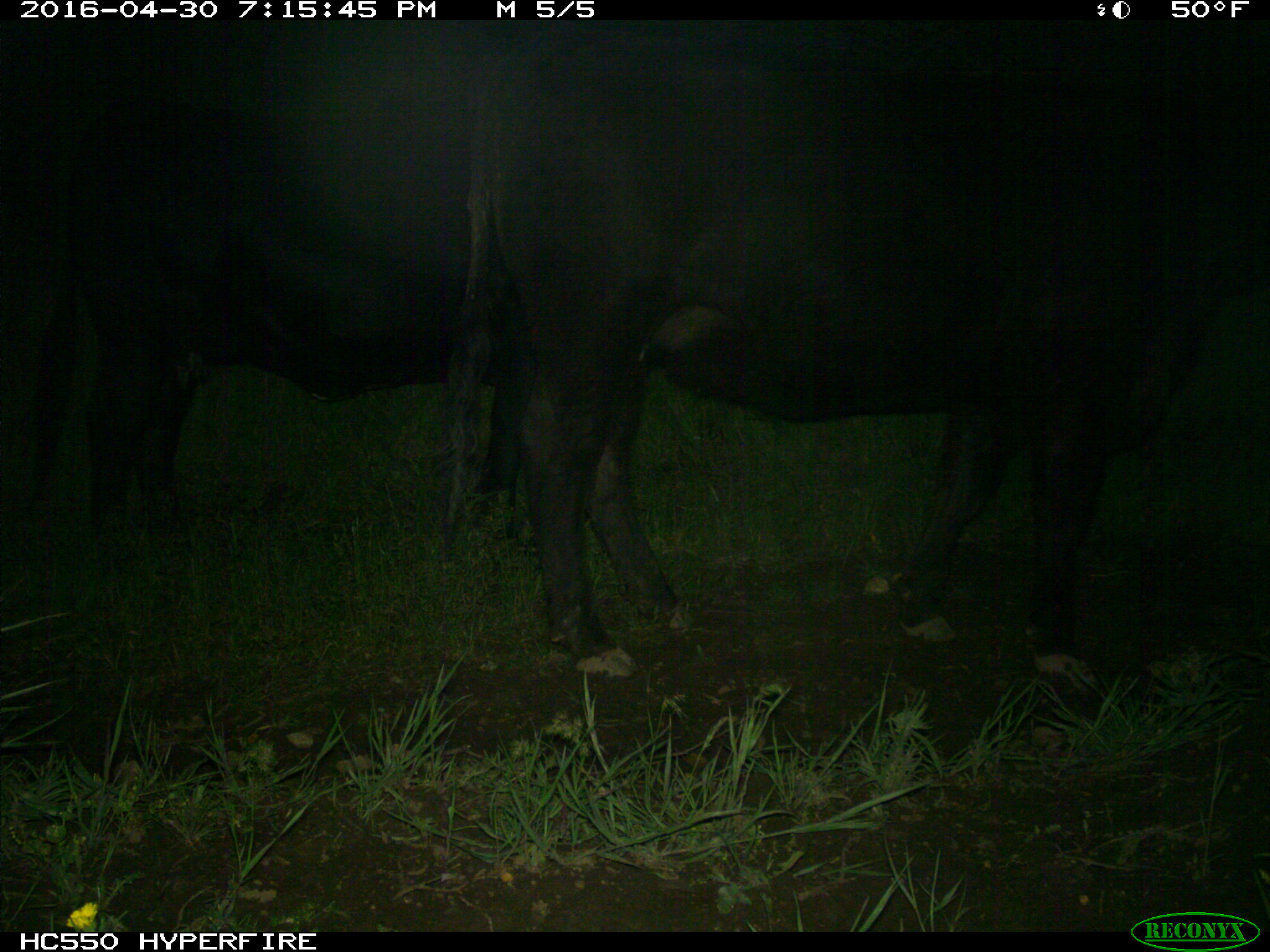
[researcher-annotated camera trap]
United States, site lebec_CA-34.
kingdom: Animalia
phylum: Chordata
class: Mammalia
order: Artiodactyla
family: Bovidae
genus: Bos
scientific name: Bos taurus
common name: domestic cow